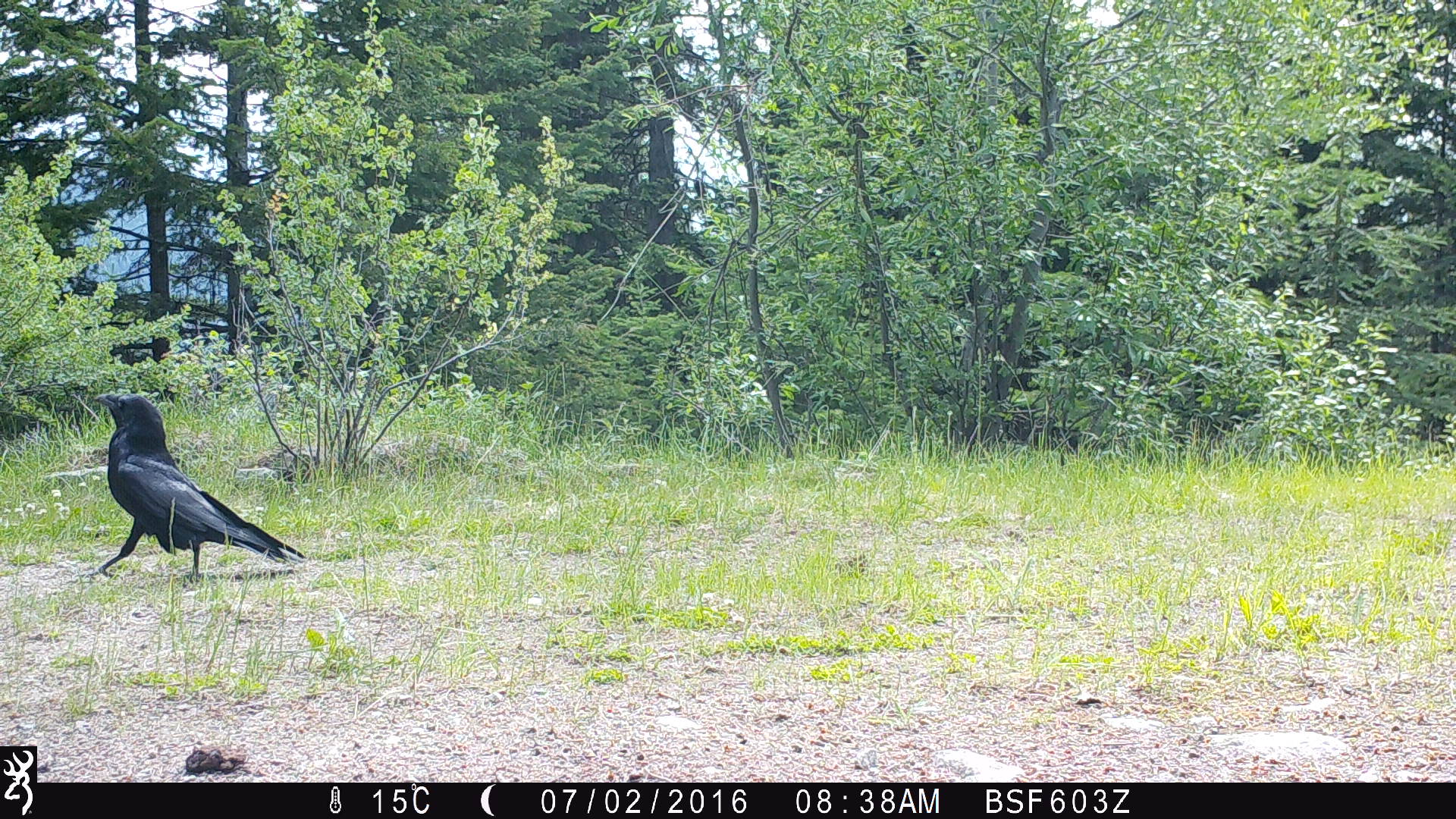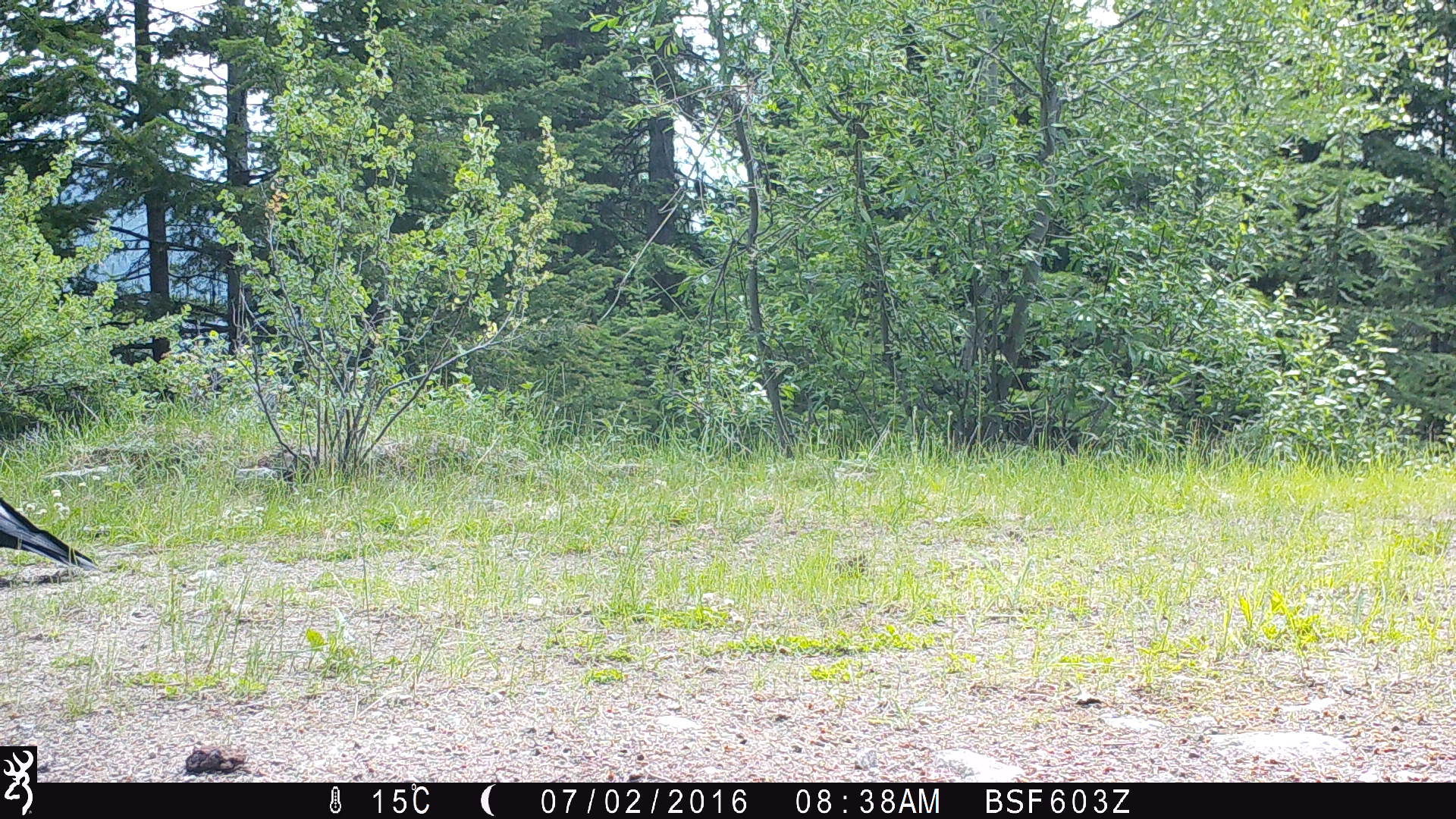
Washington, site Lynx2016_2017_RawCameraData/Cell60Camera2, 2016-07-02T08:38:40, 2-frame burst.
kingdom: Animalia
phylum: Chordata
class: Aves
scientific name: Aves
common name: birds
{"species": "Aves (birds)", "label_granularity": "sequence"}